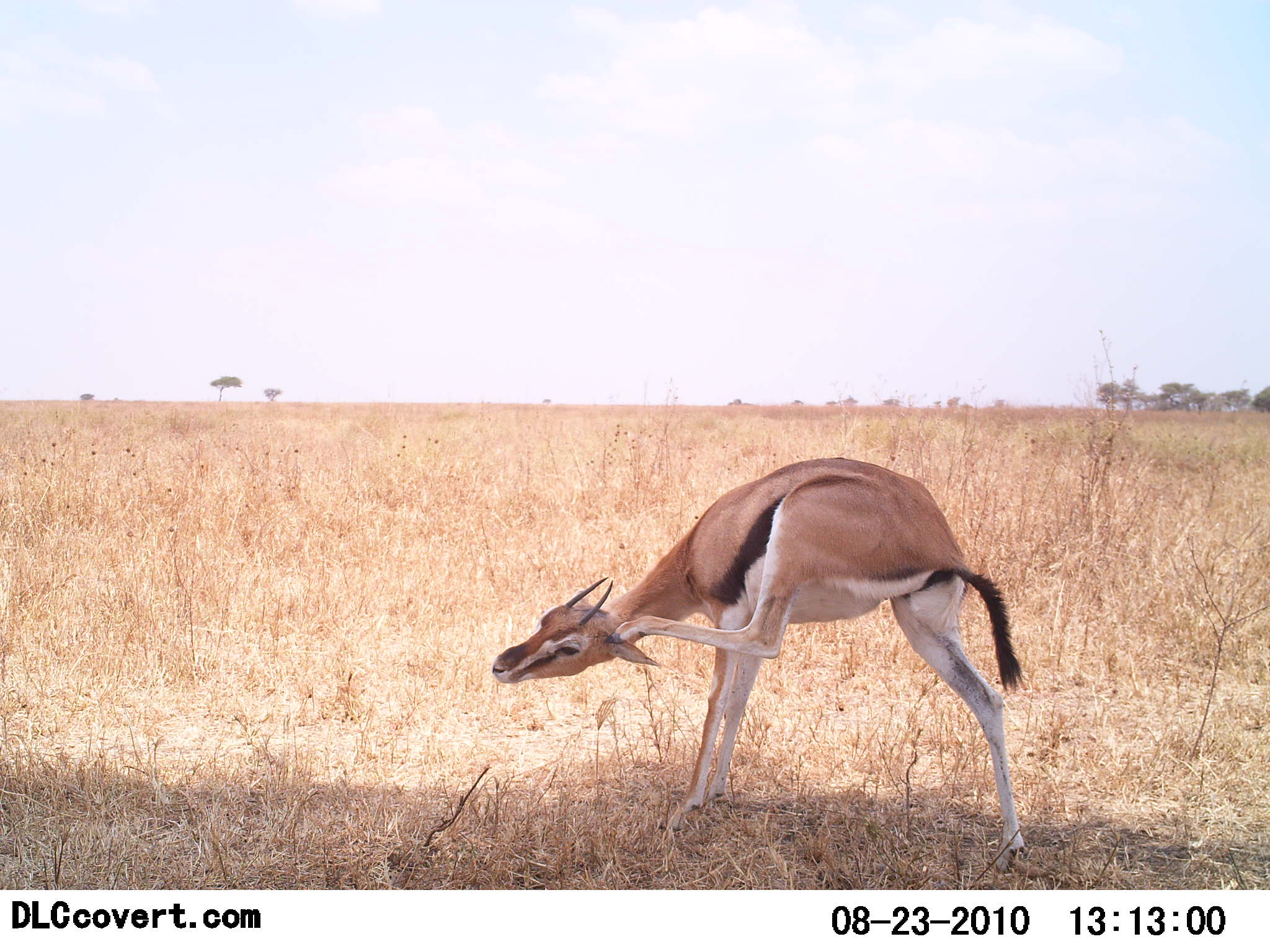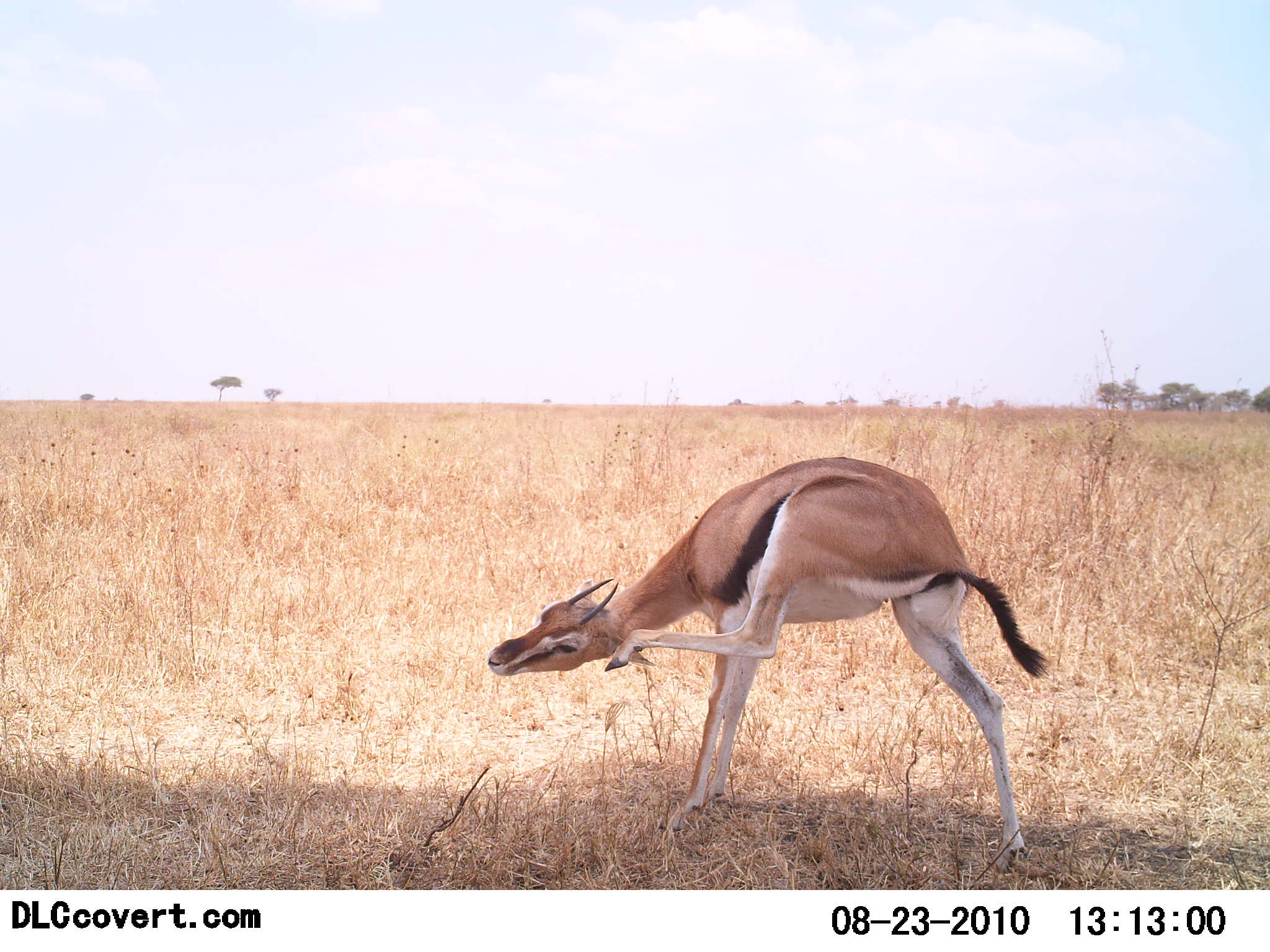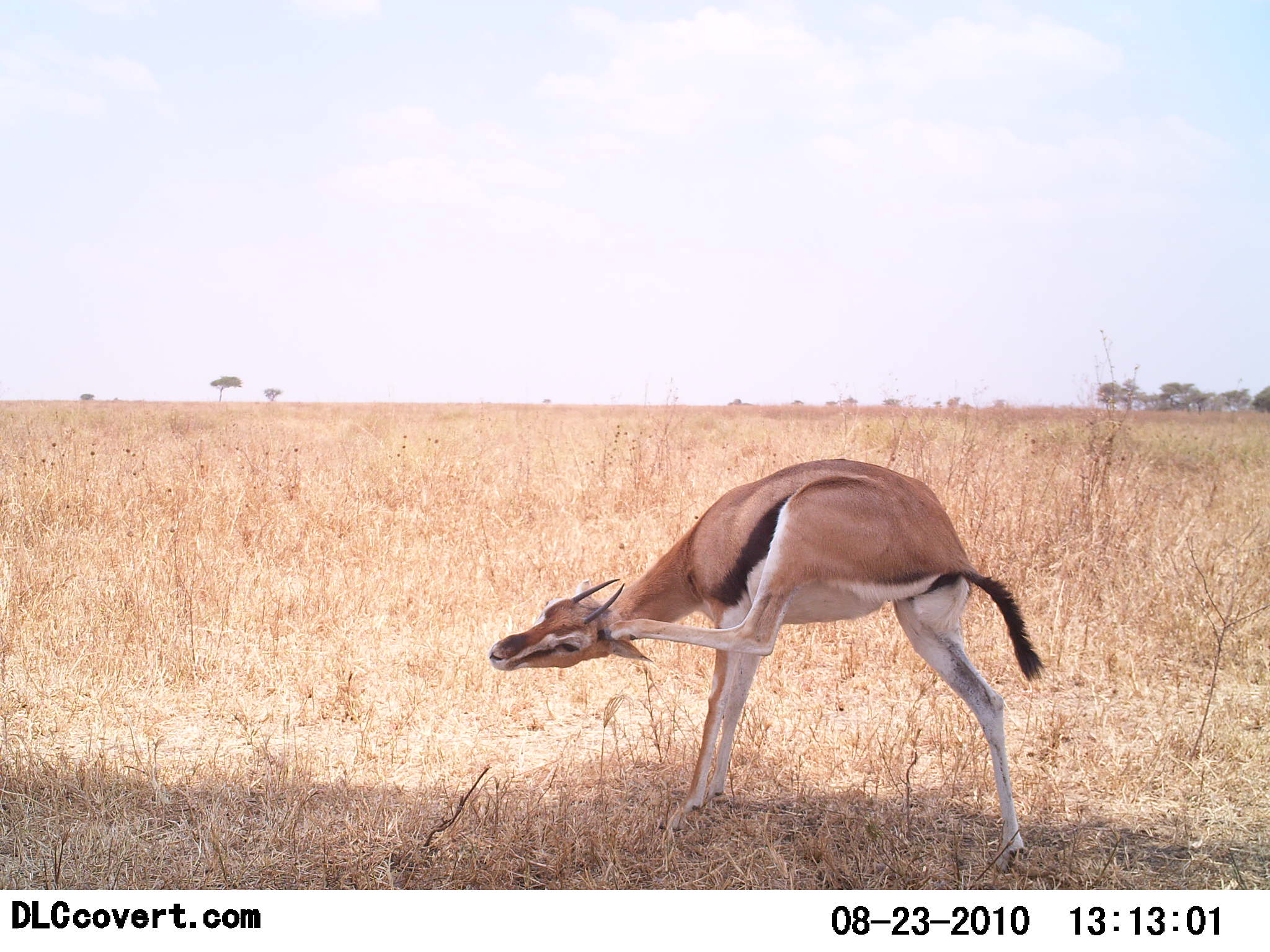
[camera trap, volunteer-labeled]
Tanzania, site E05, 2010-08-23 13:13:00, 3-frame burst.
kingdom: Animalia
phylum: Chordata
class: Mammalia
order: Artiodactyla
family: Bovidae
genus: Eudorcas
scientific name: Eudorcas thomsonii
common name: thomson's gazelle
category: gazellethomsons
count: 1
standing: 75%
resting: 17%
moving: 8%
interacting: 8%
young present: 0%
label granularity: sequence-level